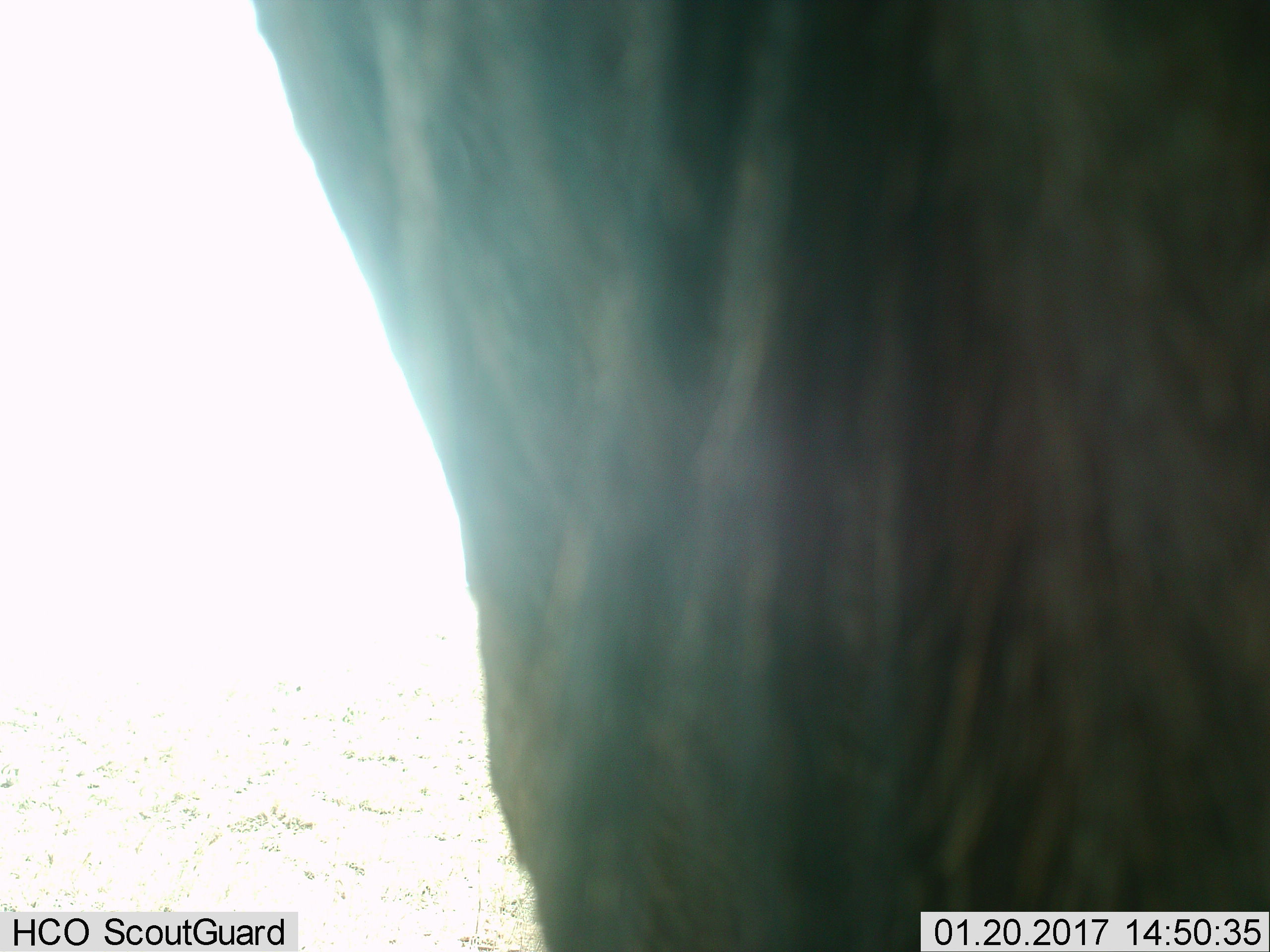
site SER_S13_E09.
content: unidentified animal